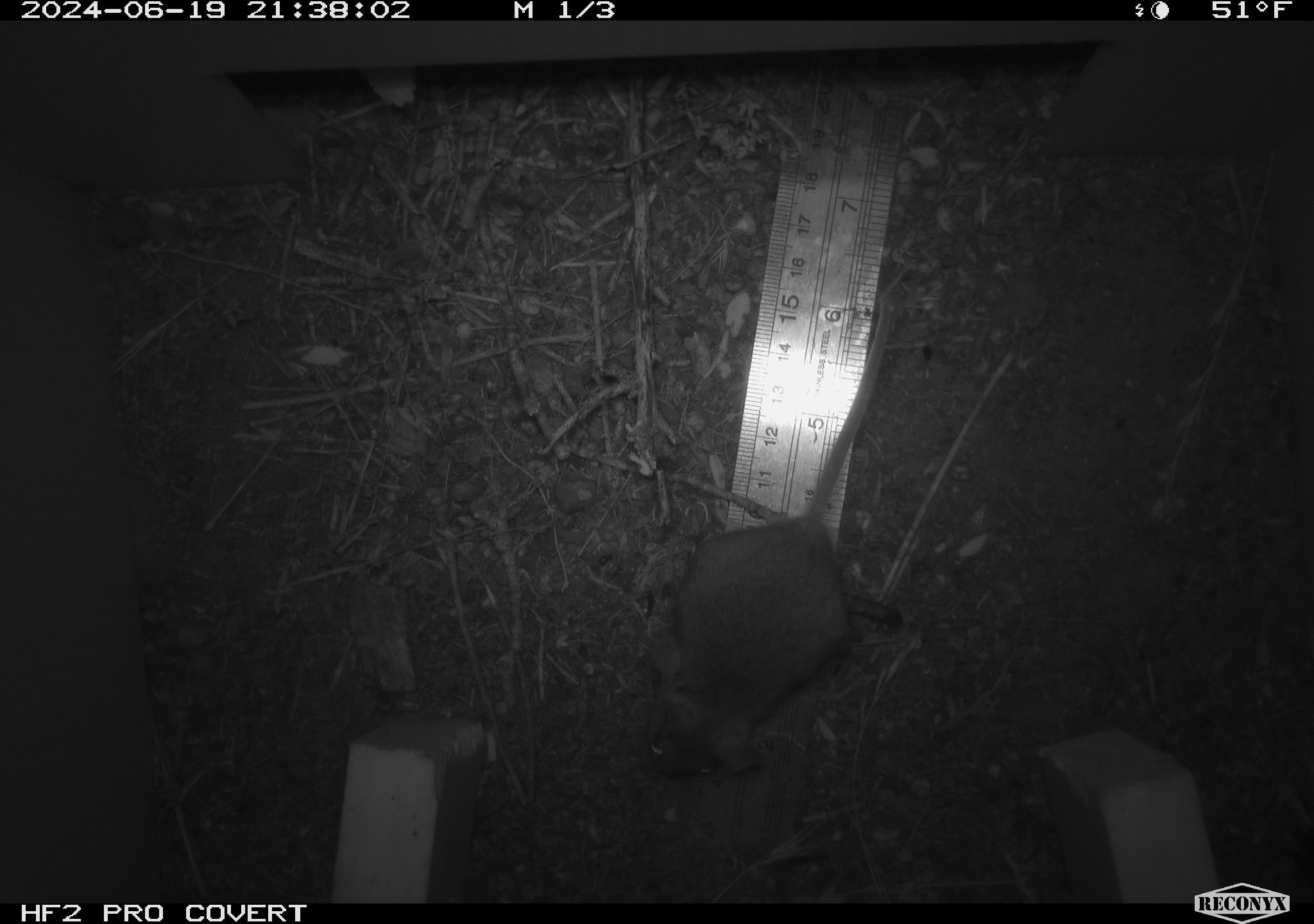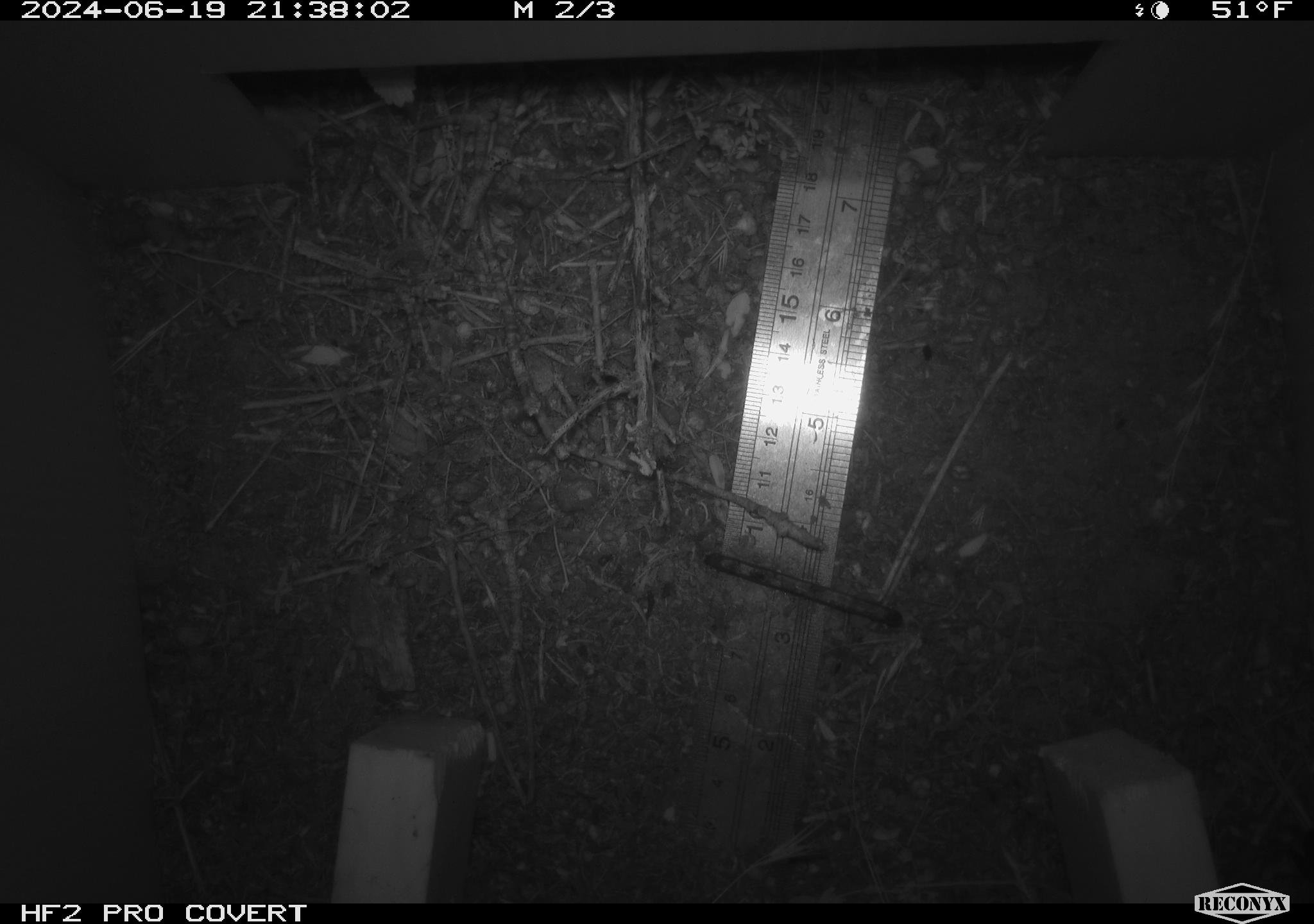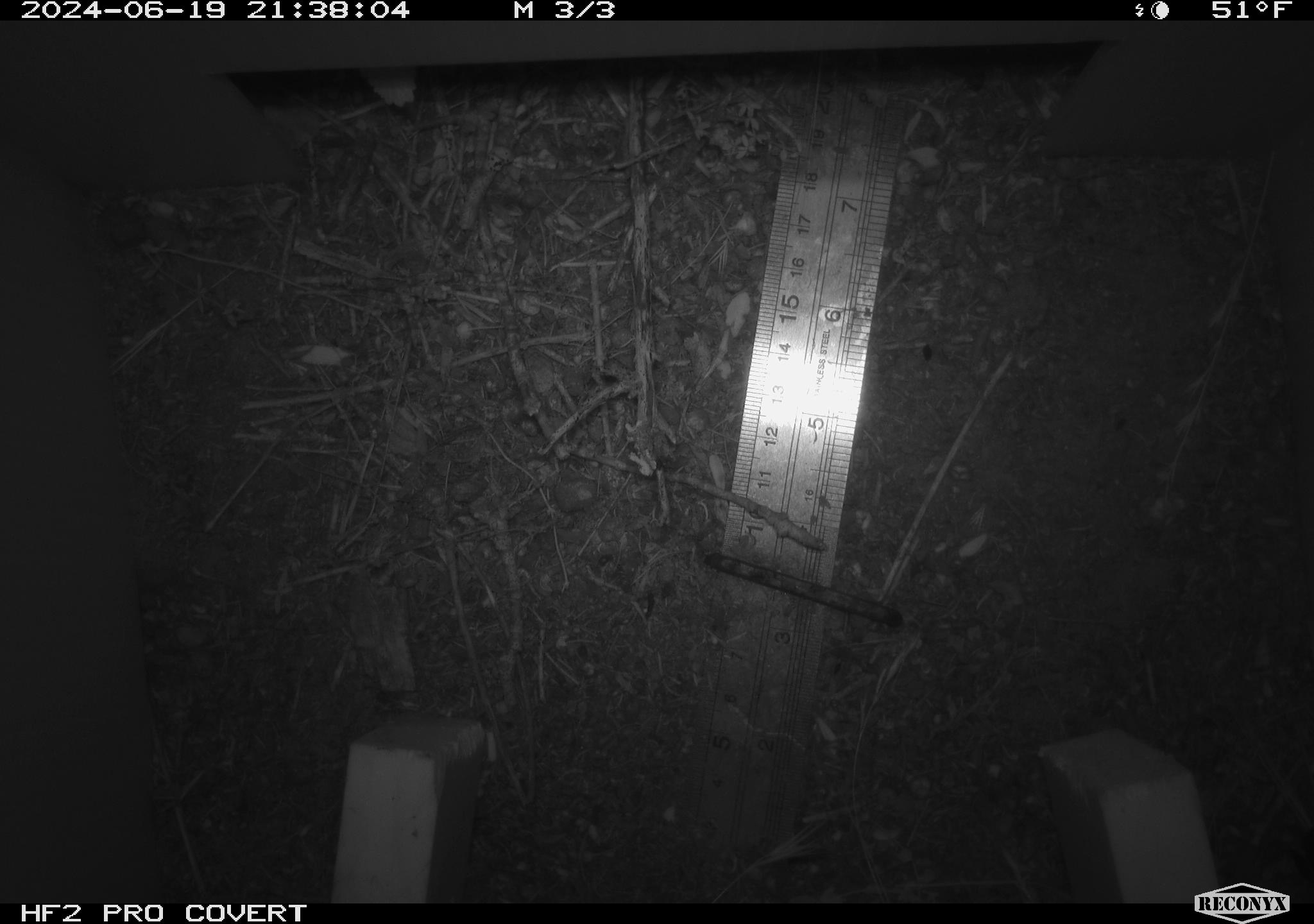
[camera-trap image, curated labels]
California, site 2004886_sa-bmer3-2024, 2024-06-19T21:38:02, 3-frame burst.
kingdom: Animalia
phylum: Chordata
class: Mammalia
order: Rodentia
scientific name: Rodentia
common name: mouse species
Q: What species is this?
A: Mouse species (Rodentia).